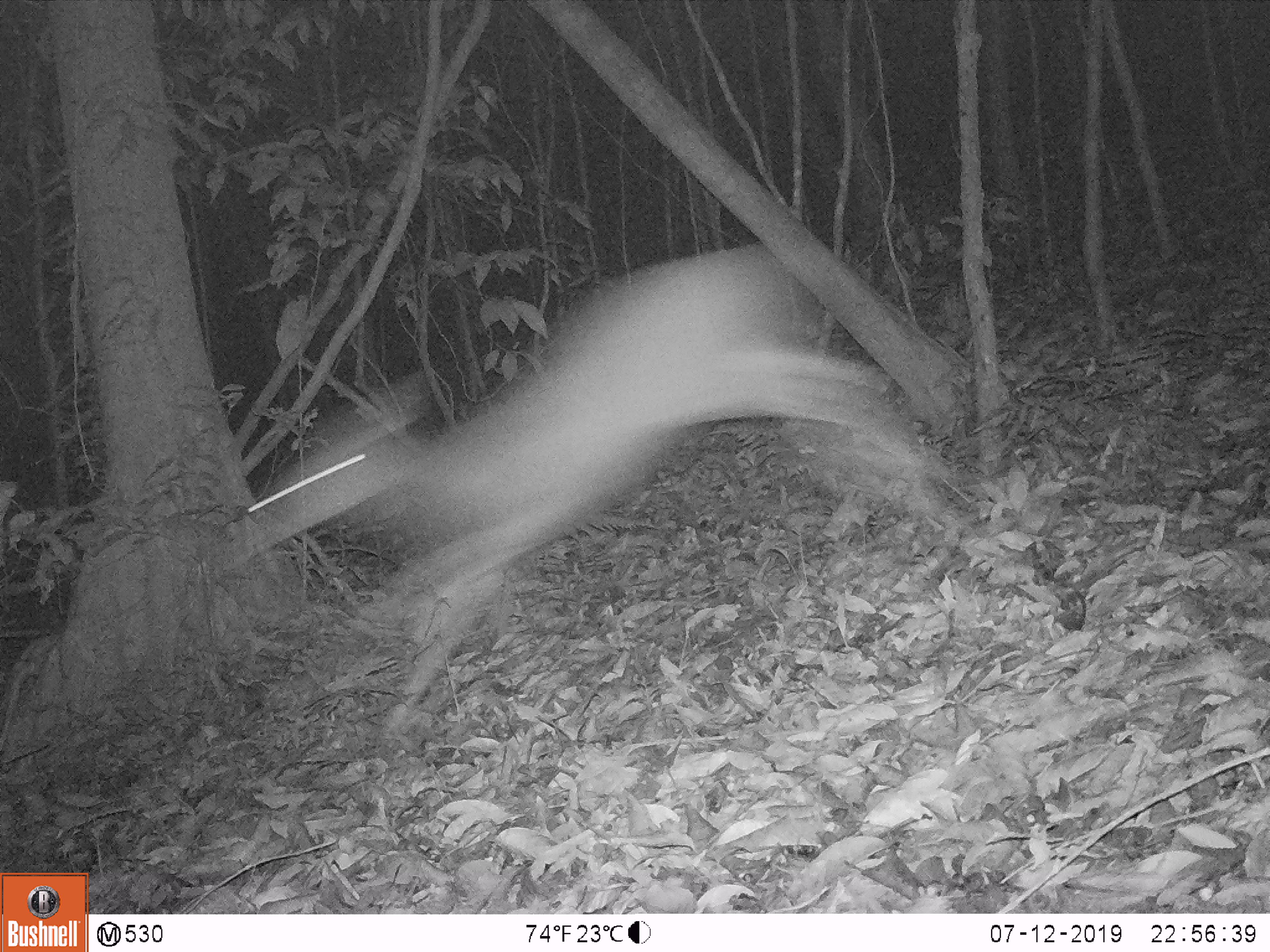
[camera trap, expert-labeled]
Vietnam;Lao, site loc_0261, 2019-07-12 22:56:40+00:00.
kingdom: Animalia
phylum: Chordata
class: Mammalia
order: Artiodactyla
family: Cervidae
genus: Rusa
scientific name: Rusa unicolor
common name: sambar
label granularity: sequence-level